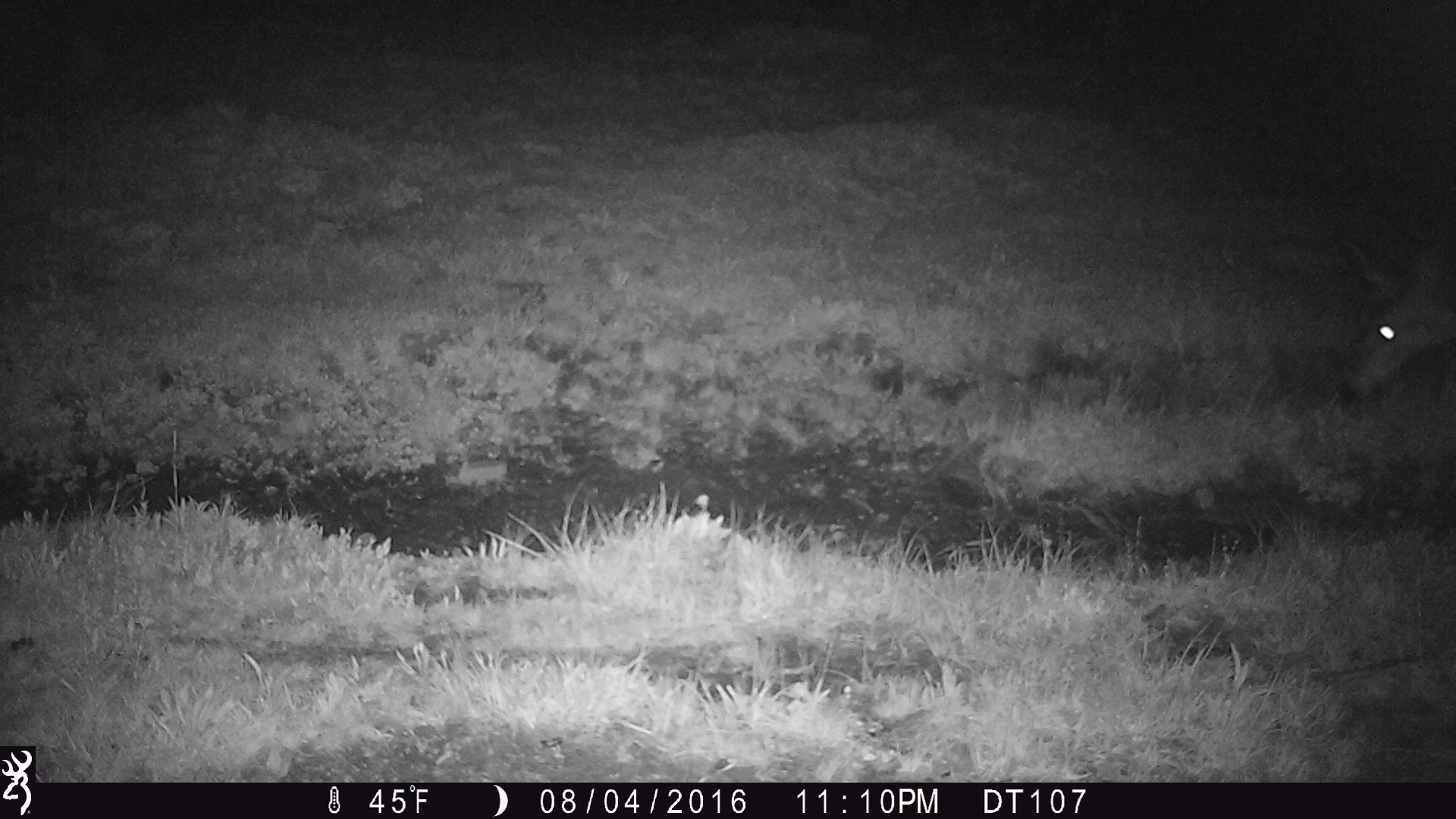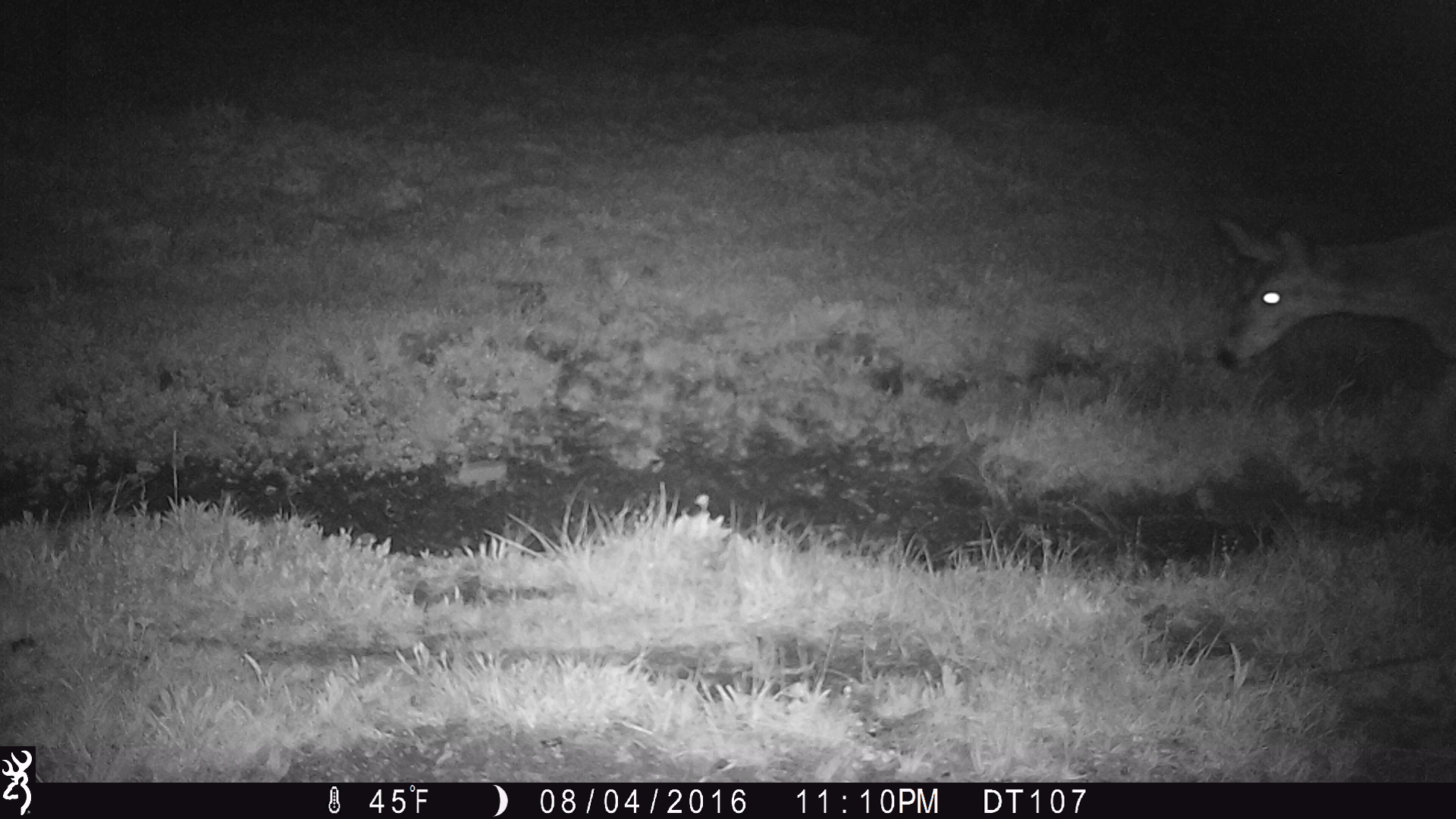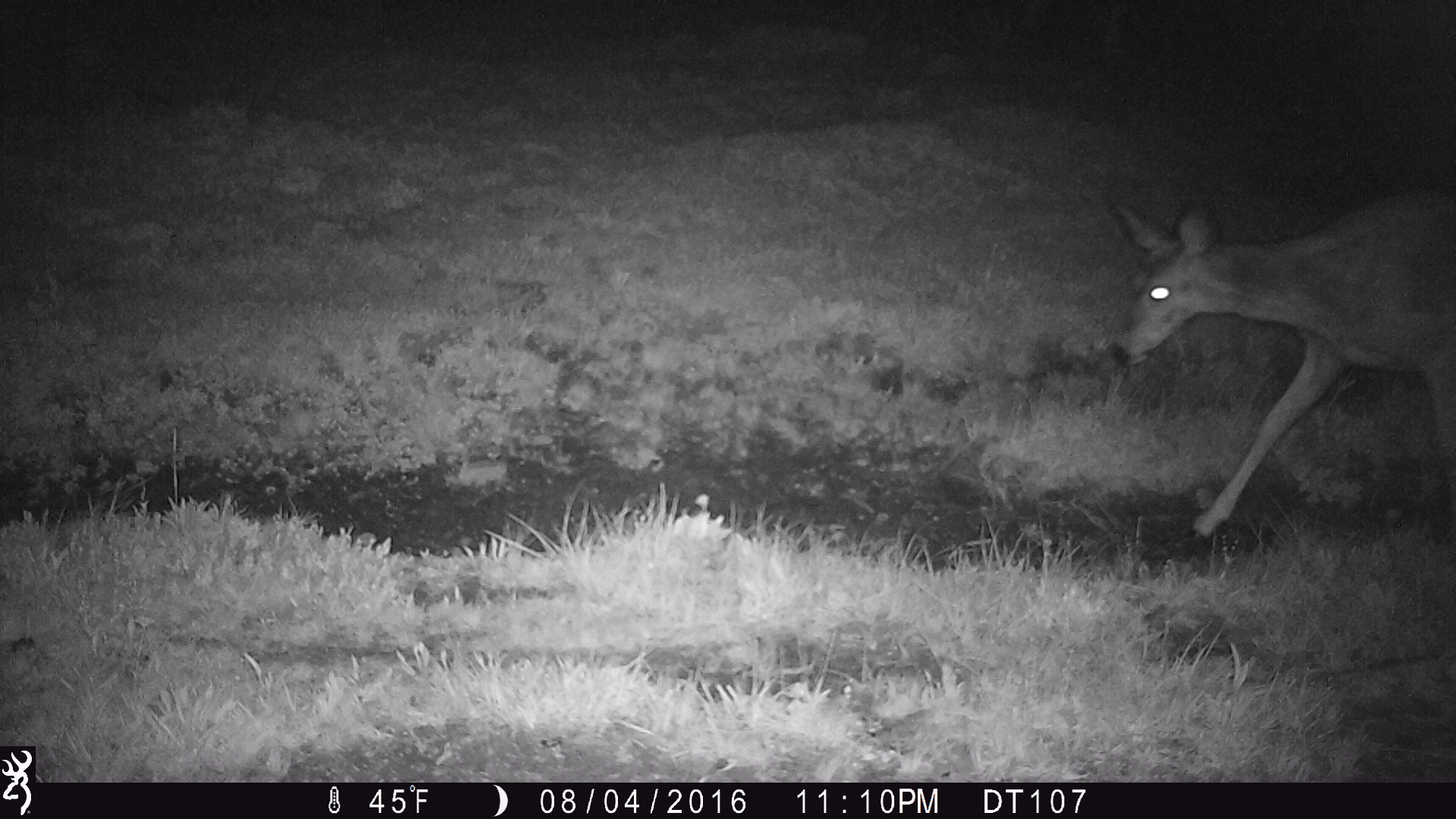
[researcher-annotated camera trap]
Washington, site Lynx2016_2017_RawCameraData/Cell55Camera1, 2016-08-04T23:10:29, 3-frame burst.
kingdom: Animalia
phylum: Chordata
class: Mammalia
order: Artiodactyla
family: Cervidae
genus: Odocoileus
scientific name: Odocoileus hemionus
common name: mule deer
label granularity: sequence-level